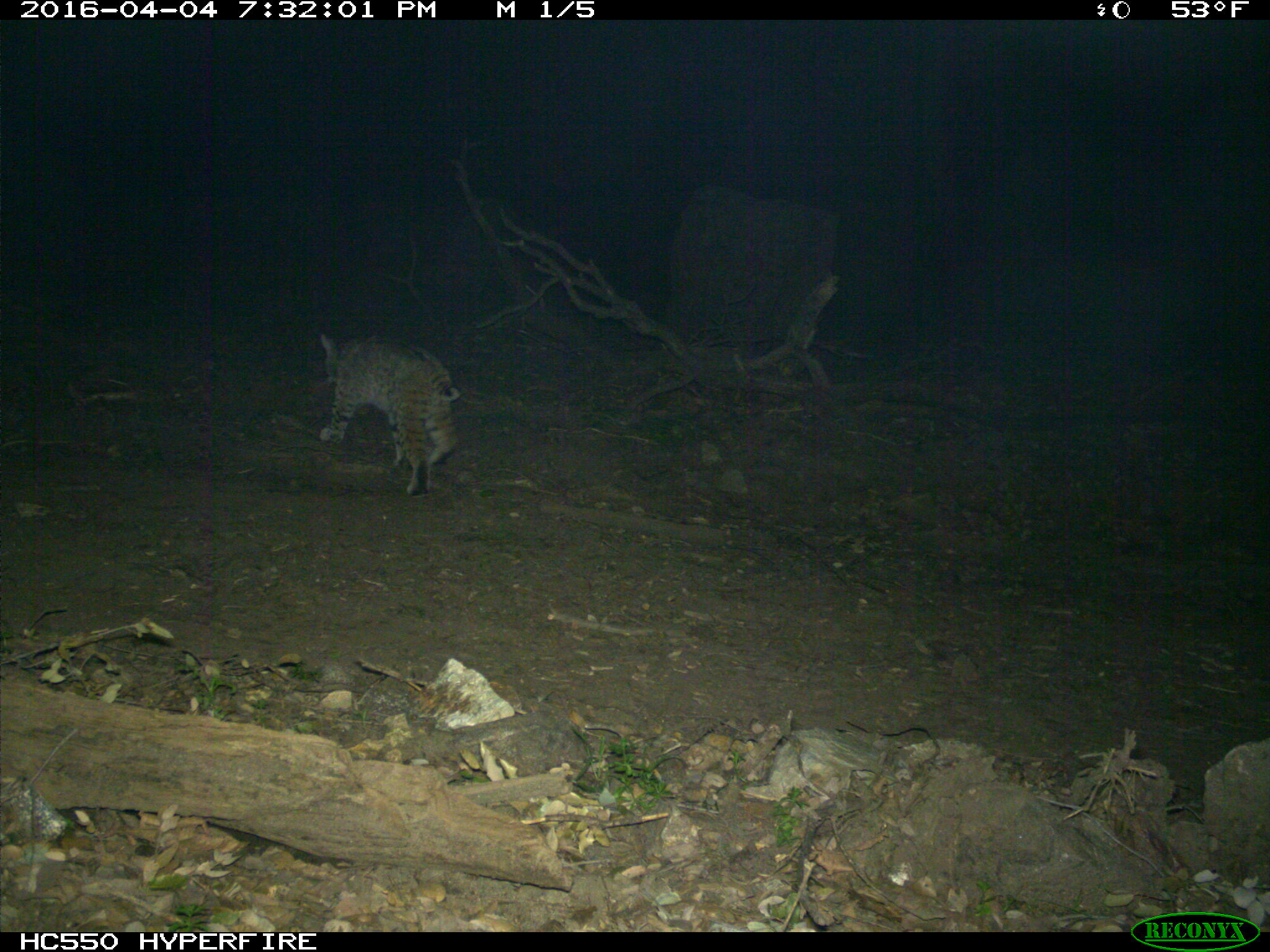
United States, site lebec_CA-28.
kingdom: Animalia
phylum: Chordata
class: Mammalia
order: Carnivora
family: Felidae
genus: Lynx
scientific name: Lynx rufus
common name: bobcat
Lynx rufus (bobcat).